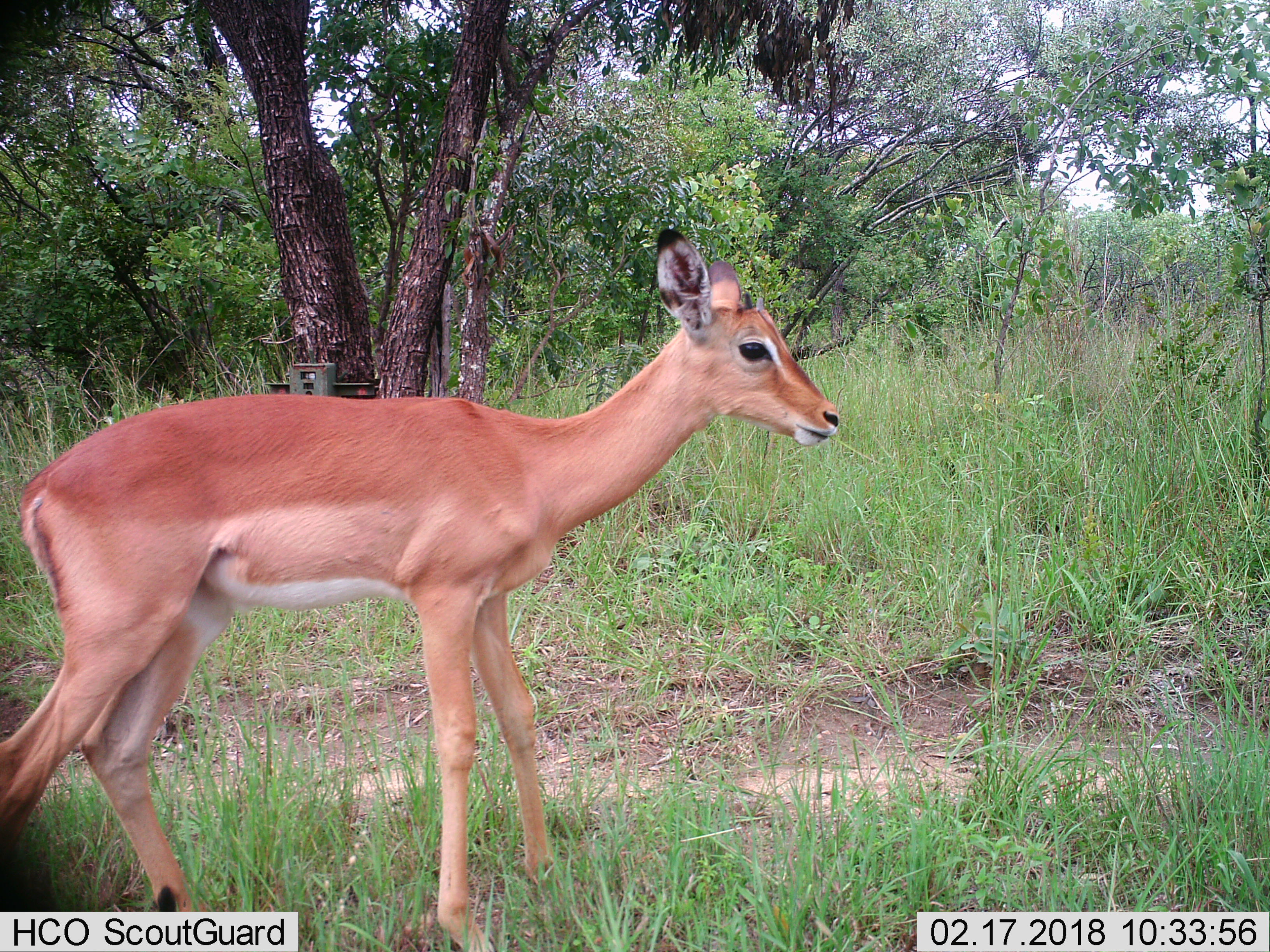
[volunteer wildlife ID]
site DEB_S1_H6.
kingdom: Animalia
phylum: Chordata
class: Mammalia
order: Artiodactyla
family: Bovidae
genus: Aepyceros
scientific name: Aepyceros melampus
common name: impala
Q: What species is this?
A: Impala (Aepyceros melampus).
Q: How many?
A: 1.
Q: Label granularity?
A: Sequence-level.